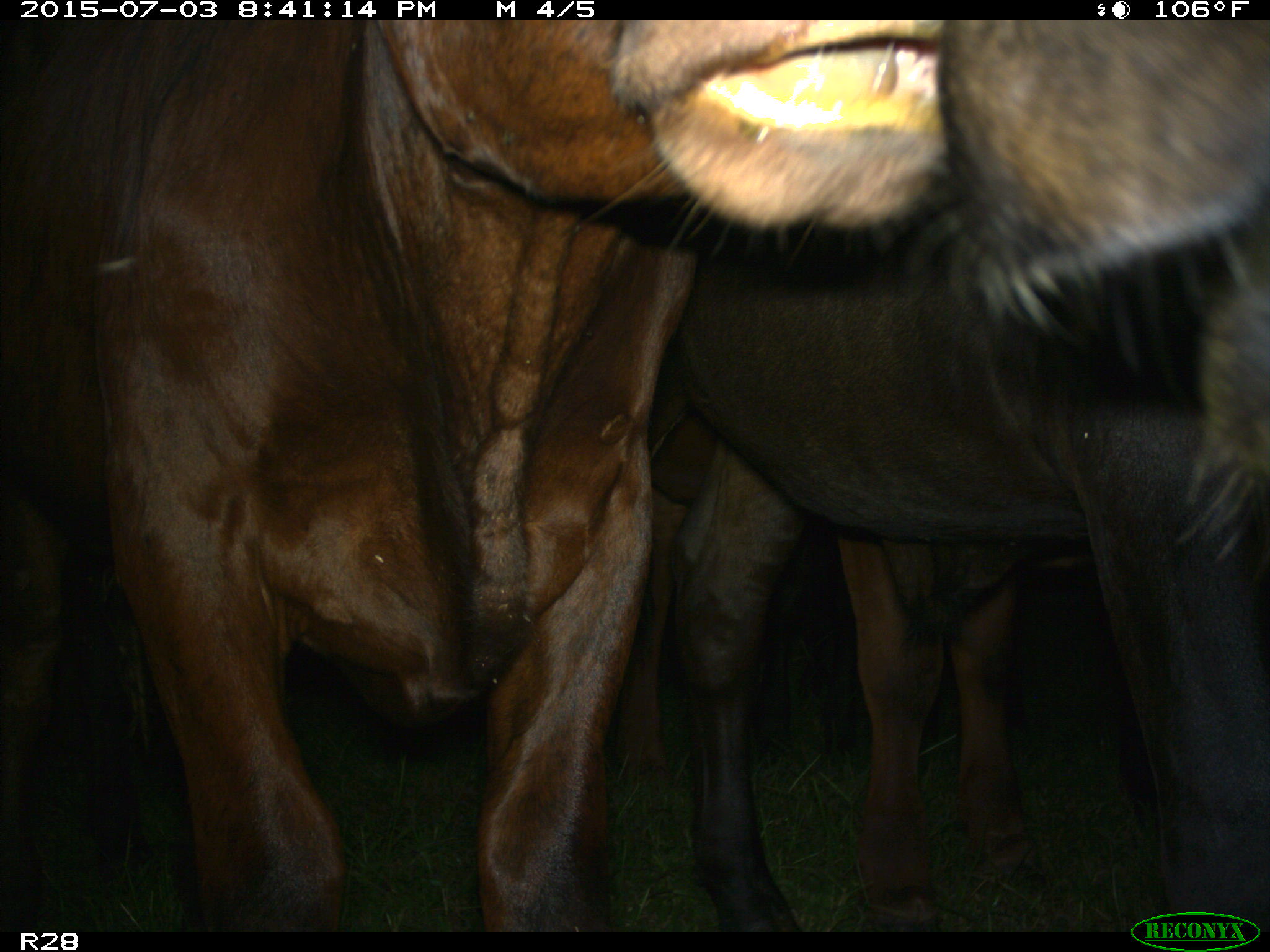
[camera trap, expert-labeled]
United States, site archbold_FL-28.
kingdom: Animalia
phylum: Chordata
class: Mammalia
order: Artiodactyla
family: Bovidae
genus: Bos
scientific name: Bos taurus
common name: domestic cow